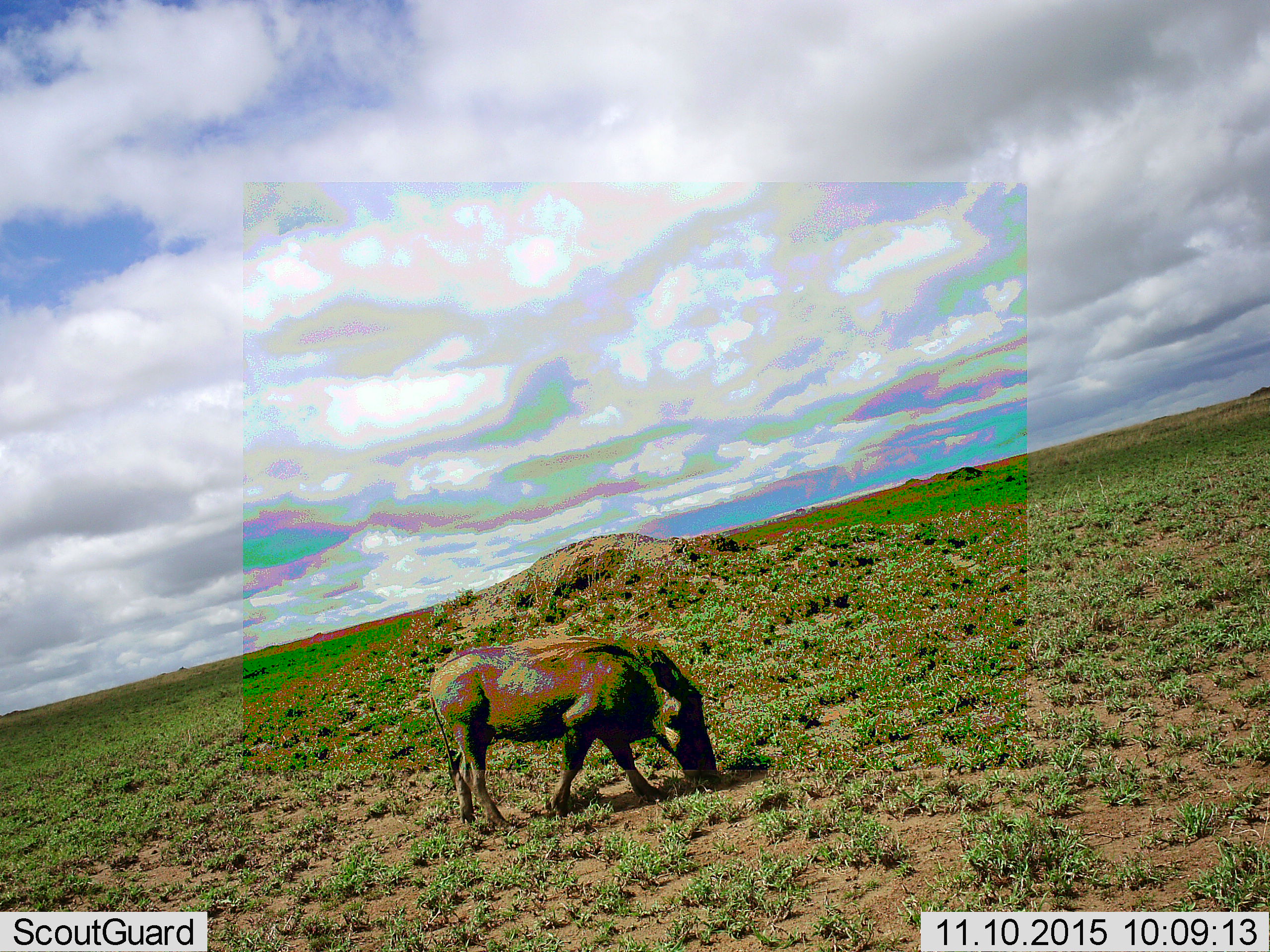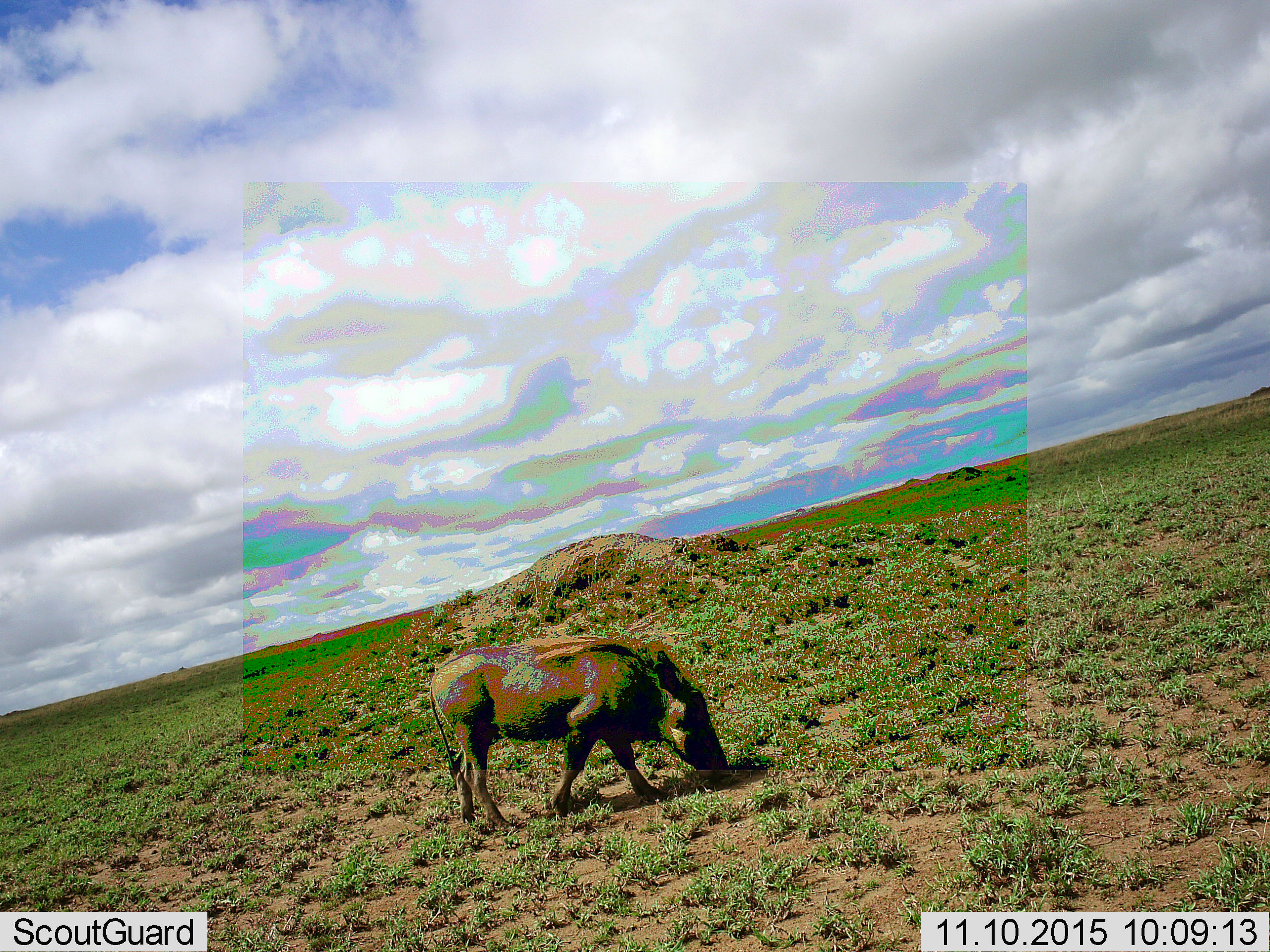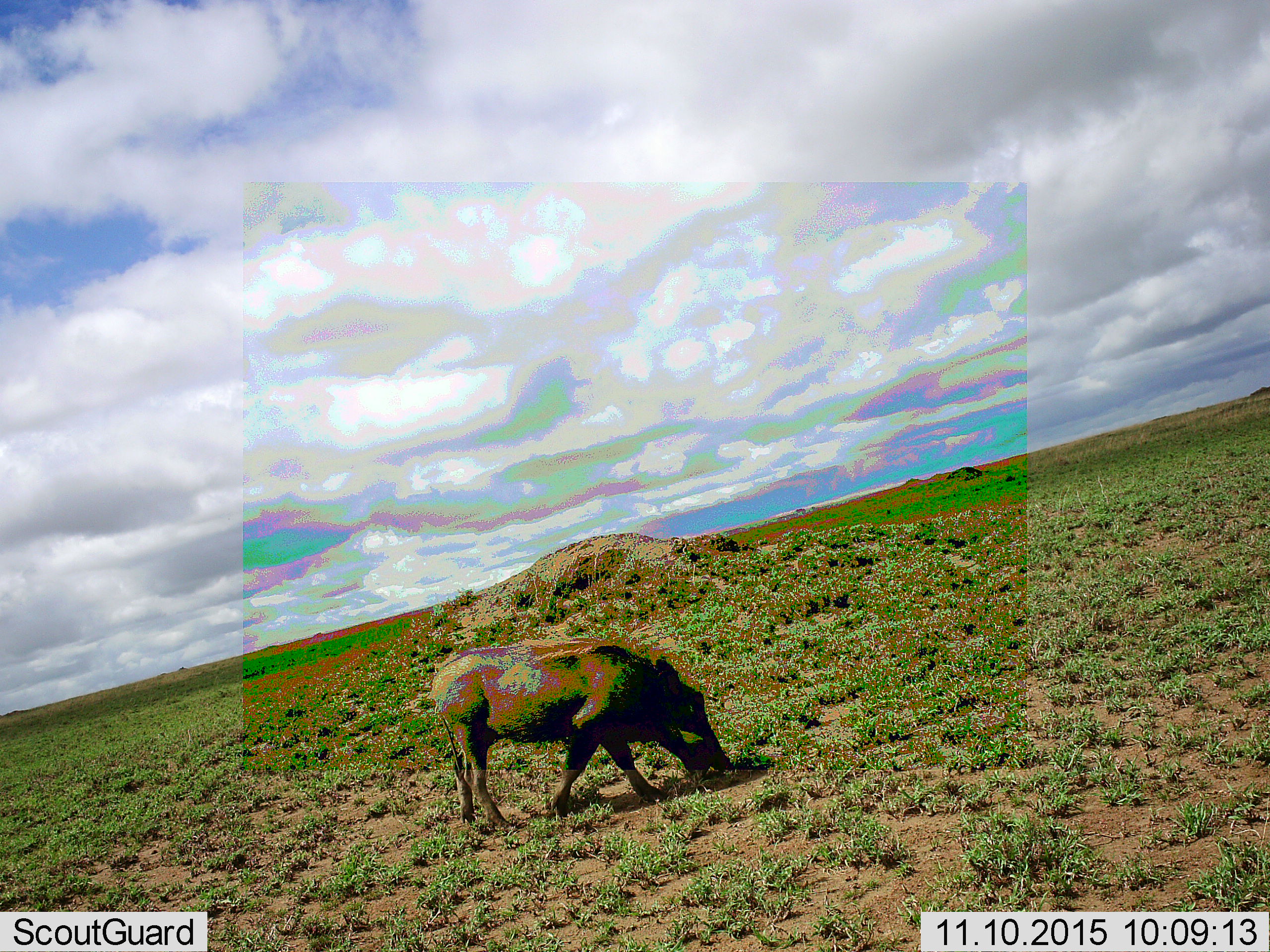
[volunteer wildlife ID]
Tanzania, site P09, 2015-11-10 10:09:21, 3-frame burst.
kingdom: Animalia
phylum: Chordata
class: Mammalia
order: Artiodactyla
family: Suidae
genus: Phacochoerus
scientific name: Phacochoerus africanus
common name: warthog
Warthog (Phacochoerus africanus), count 1. Behavior (volunteer vote fractions): standing 10%, resting 0%, moving 20%, interacting 0%. Young present (vote fraction): 0%. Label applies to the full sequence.